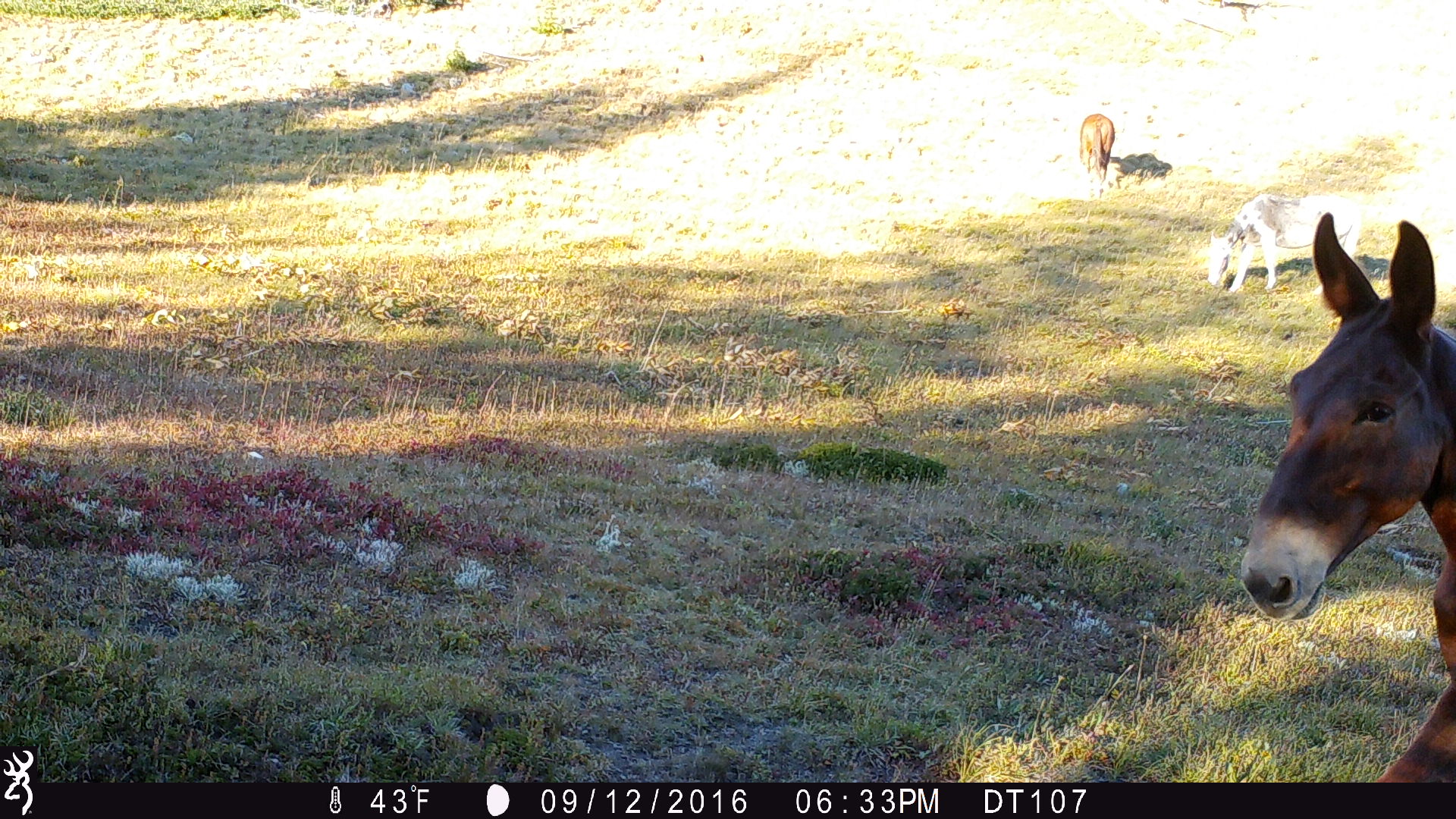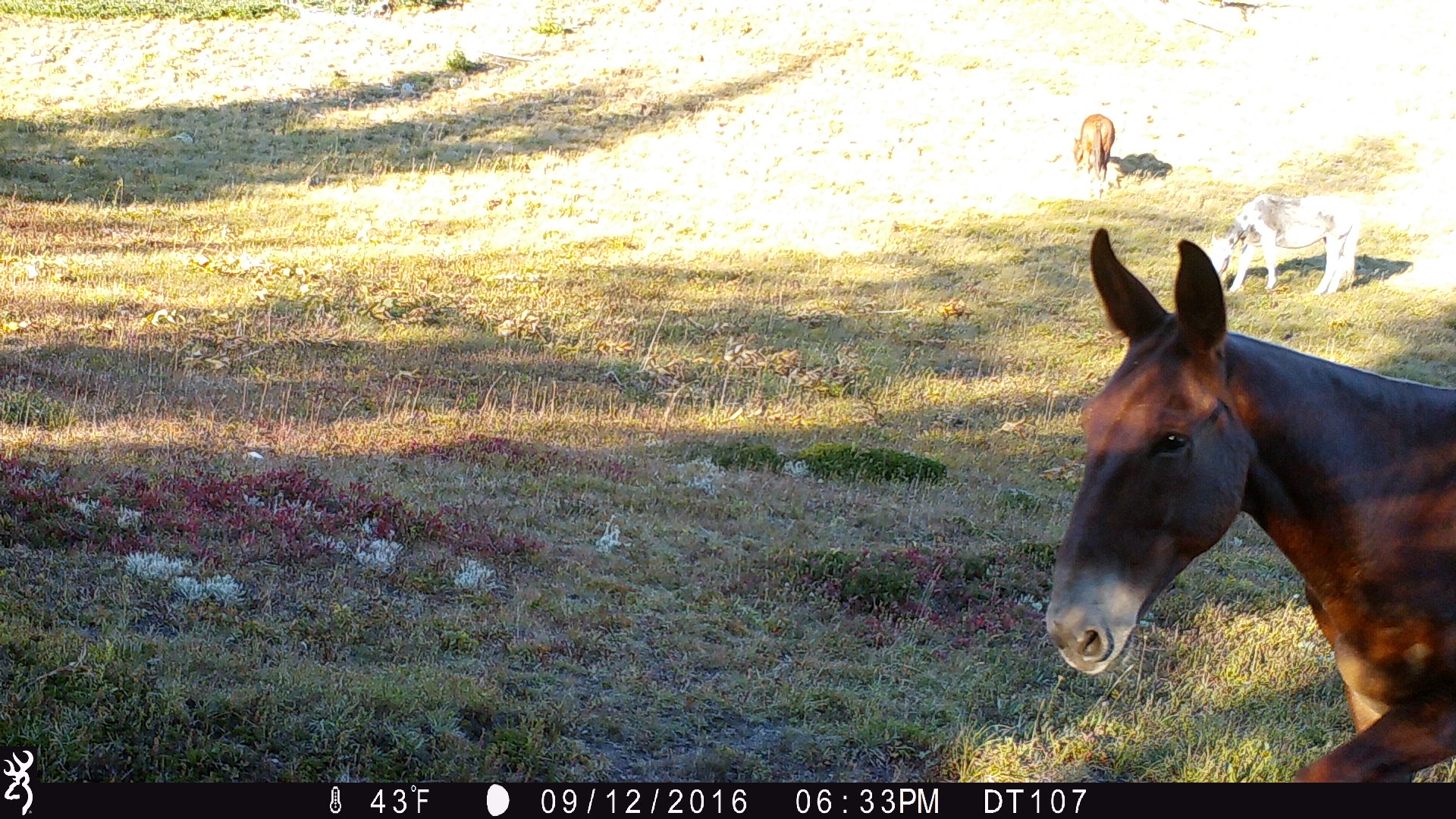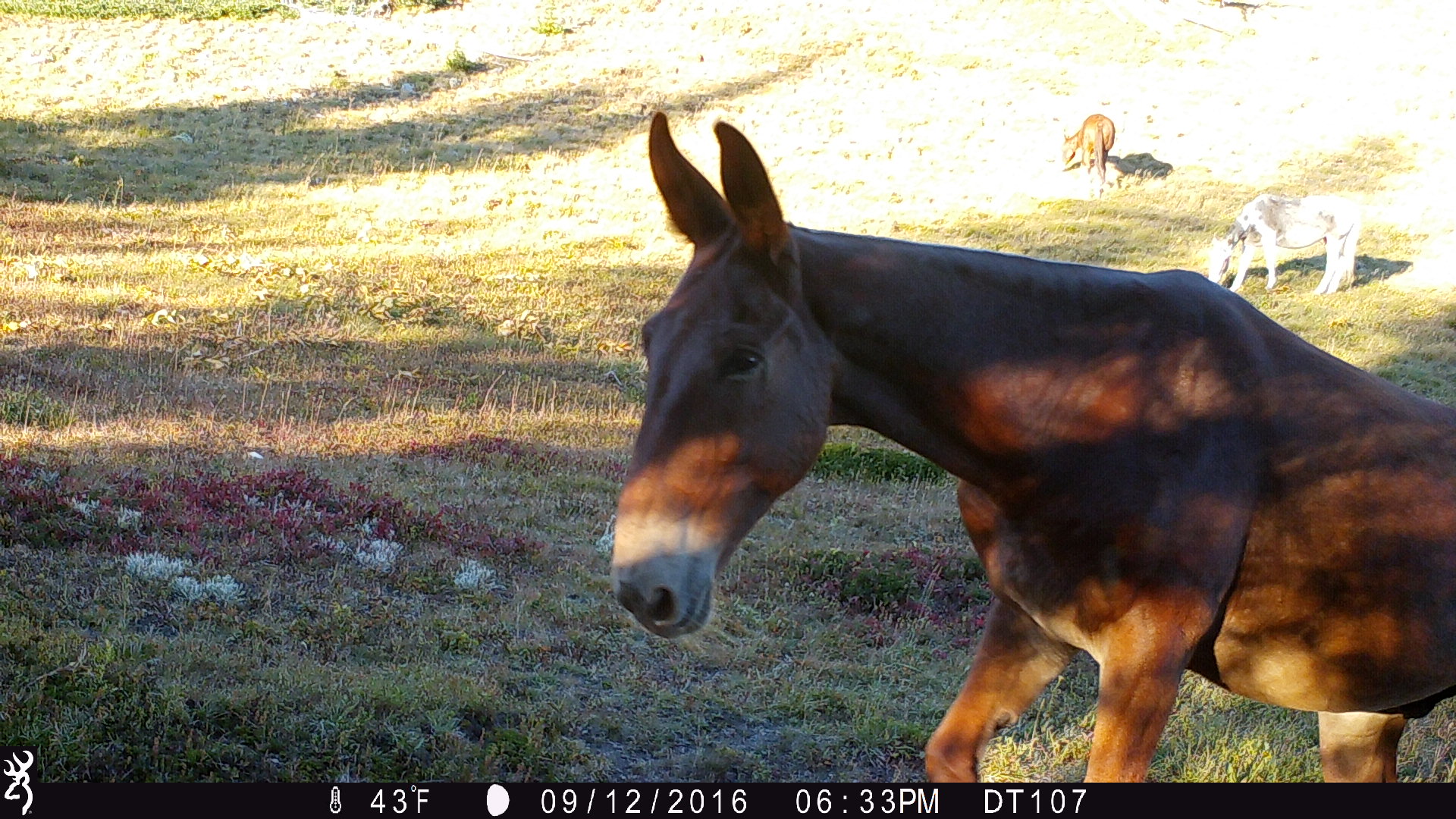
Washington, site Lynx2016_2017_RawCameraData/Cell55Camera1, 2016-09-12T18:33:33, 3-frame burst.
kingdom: Animalia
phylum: Chordata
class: Mammalia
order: Perissodactyla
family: Equidae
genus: Equus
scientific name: Equus caballus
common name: domestic horse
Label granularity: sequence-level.